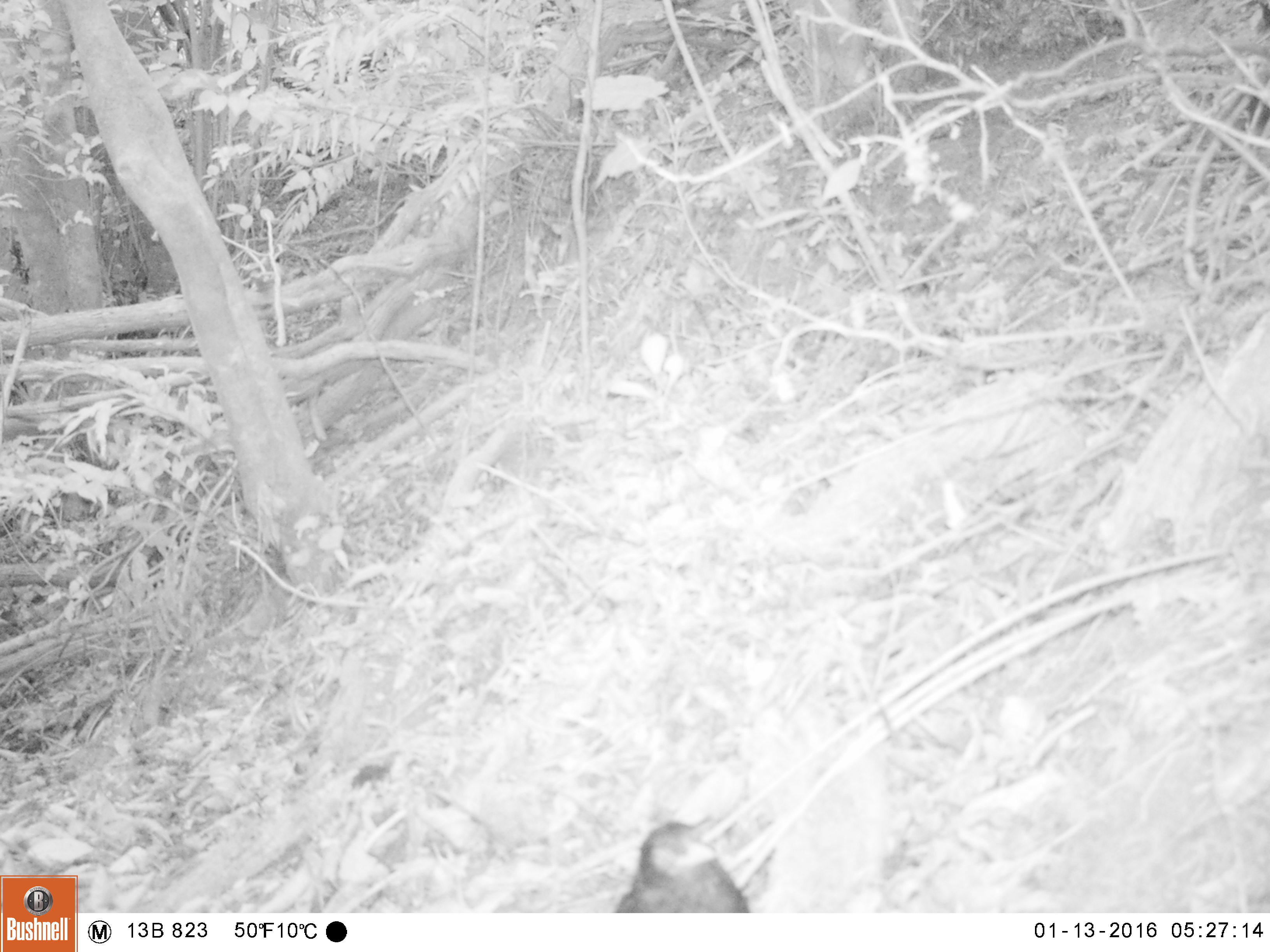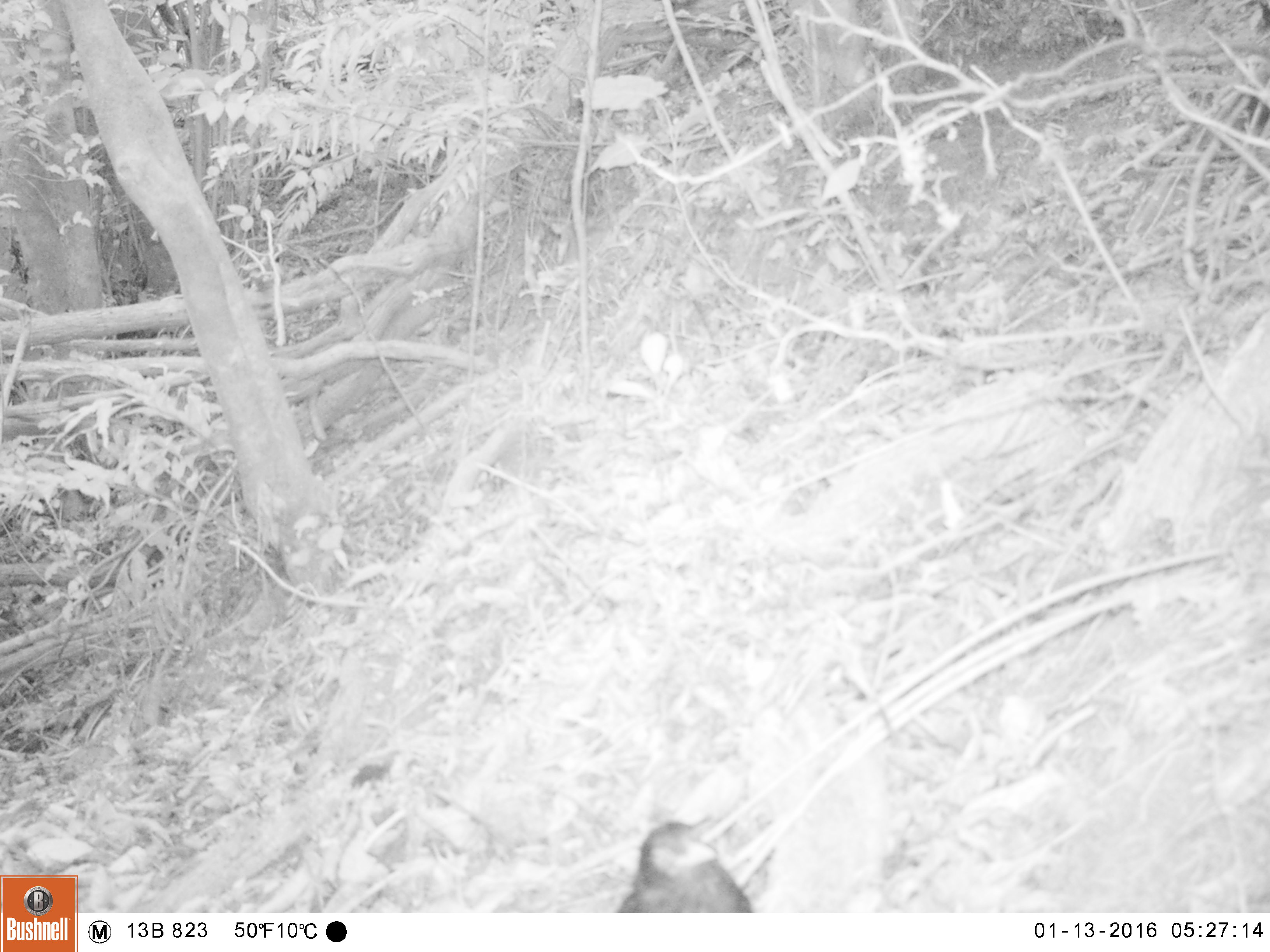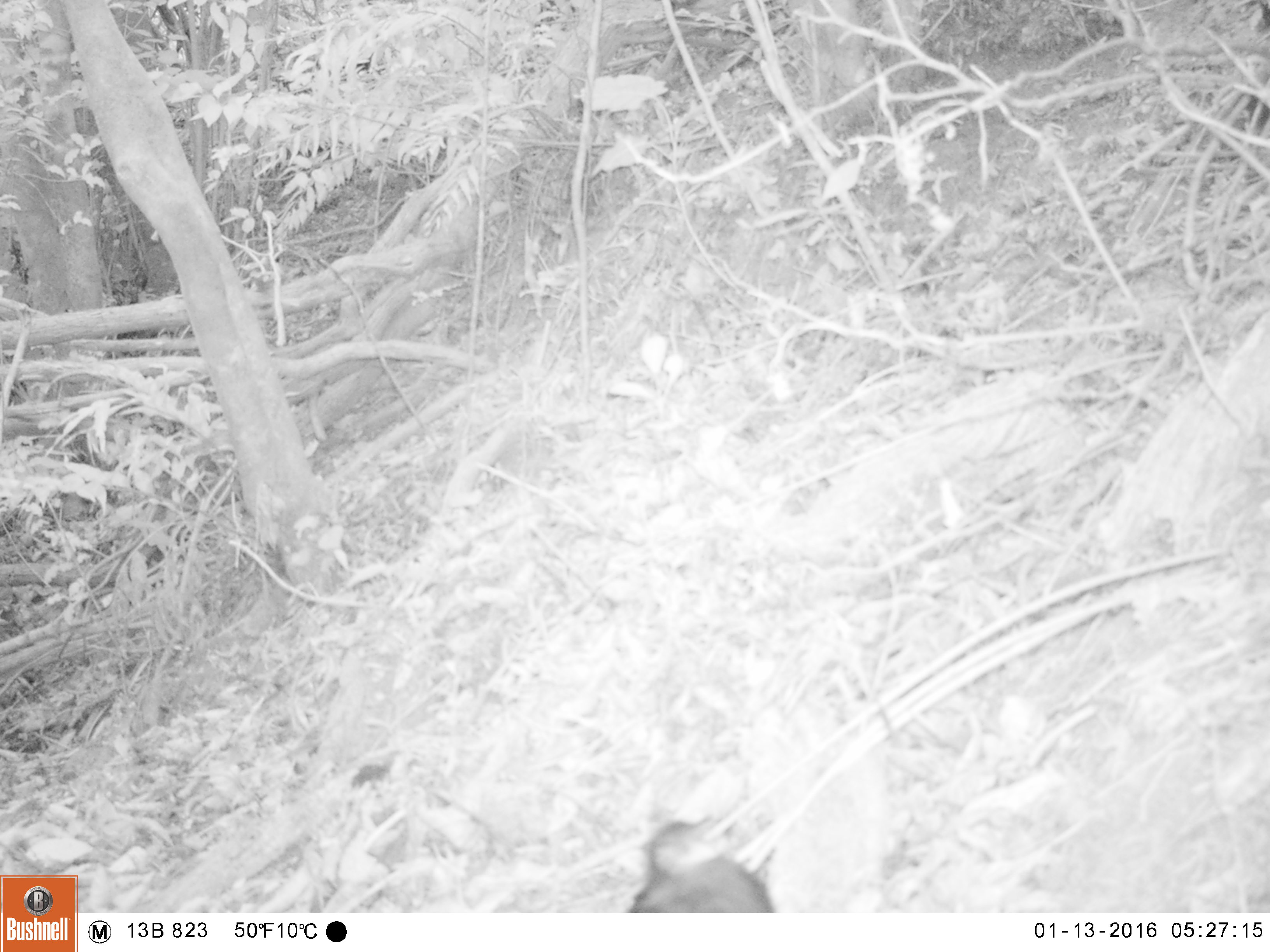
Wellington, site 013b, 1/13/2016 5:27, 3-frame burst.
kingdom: Animalia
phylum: Chordata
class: Aves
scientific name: Aves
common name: bird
Bird (Aves).